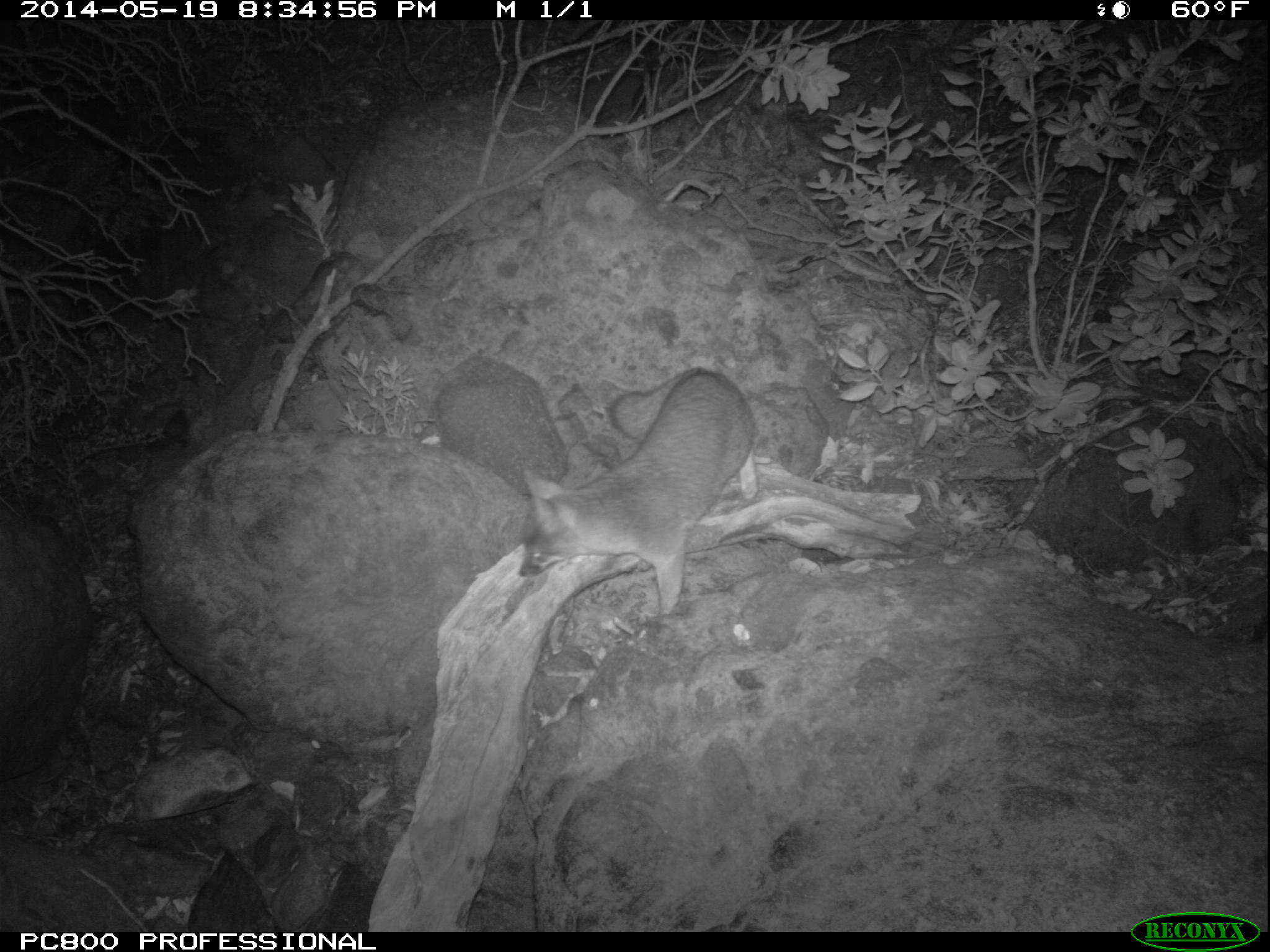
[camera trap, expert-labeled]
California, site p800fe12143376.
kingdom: Animalia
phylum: Chordata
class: Mammalia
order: Carnivora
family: Canidae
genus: Urocyon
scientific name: Urocyon littoralis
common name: island fox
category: fox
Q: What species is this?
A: Fox (island fox) (Urocyon littoralis).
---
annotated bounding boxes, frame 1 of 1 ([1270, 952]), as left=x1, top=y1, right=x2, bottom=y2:
fox: left=517, top=366, right=756, bottom=621